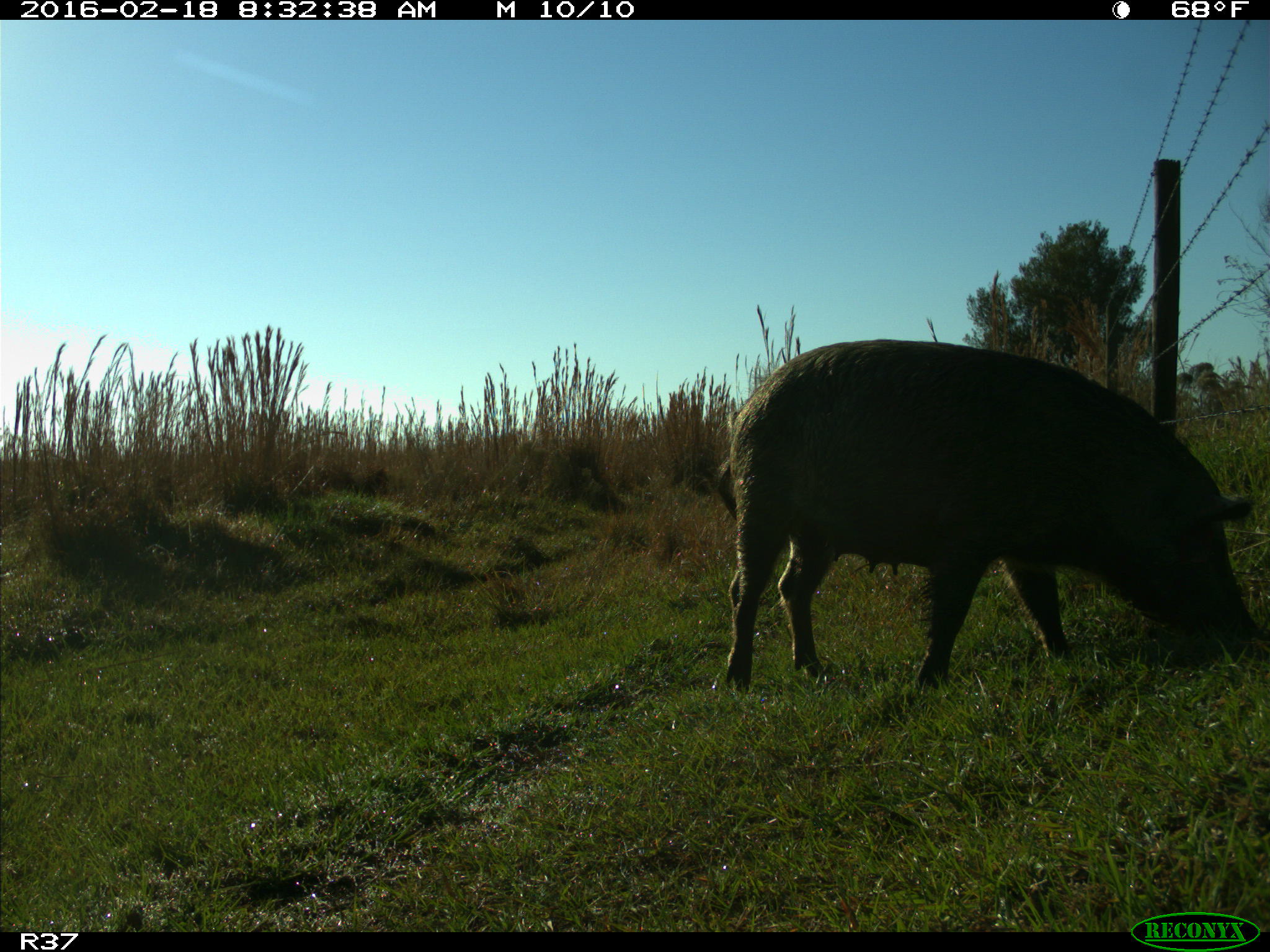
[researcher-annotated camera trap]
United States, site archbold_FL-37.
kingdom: Animalia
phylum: Chordata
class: Mammalia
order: Artiodactyla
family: Suidae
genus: Sus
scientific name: Sus scrofa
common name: wild boar